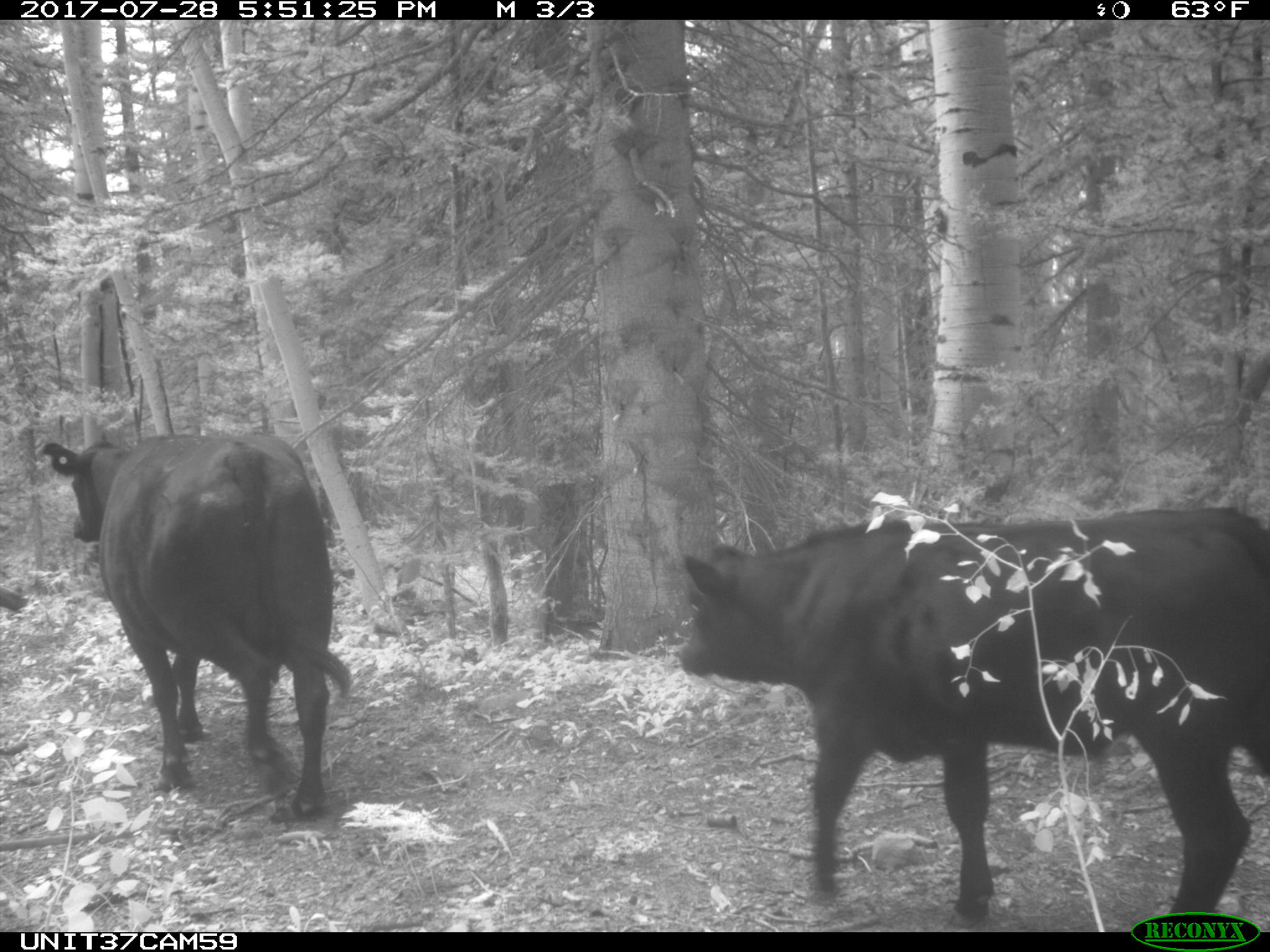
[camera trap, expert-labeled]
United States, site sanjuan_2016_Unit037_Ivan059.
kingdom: Animalia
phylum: Chordata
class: Mammalia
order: Artiodactyla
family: Bovidae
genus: Bos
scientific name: Bos taurus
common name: domestic cow